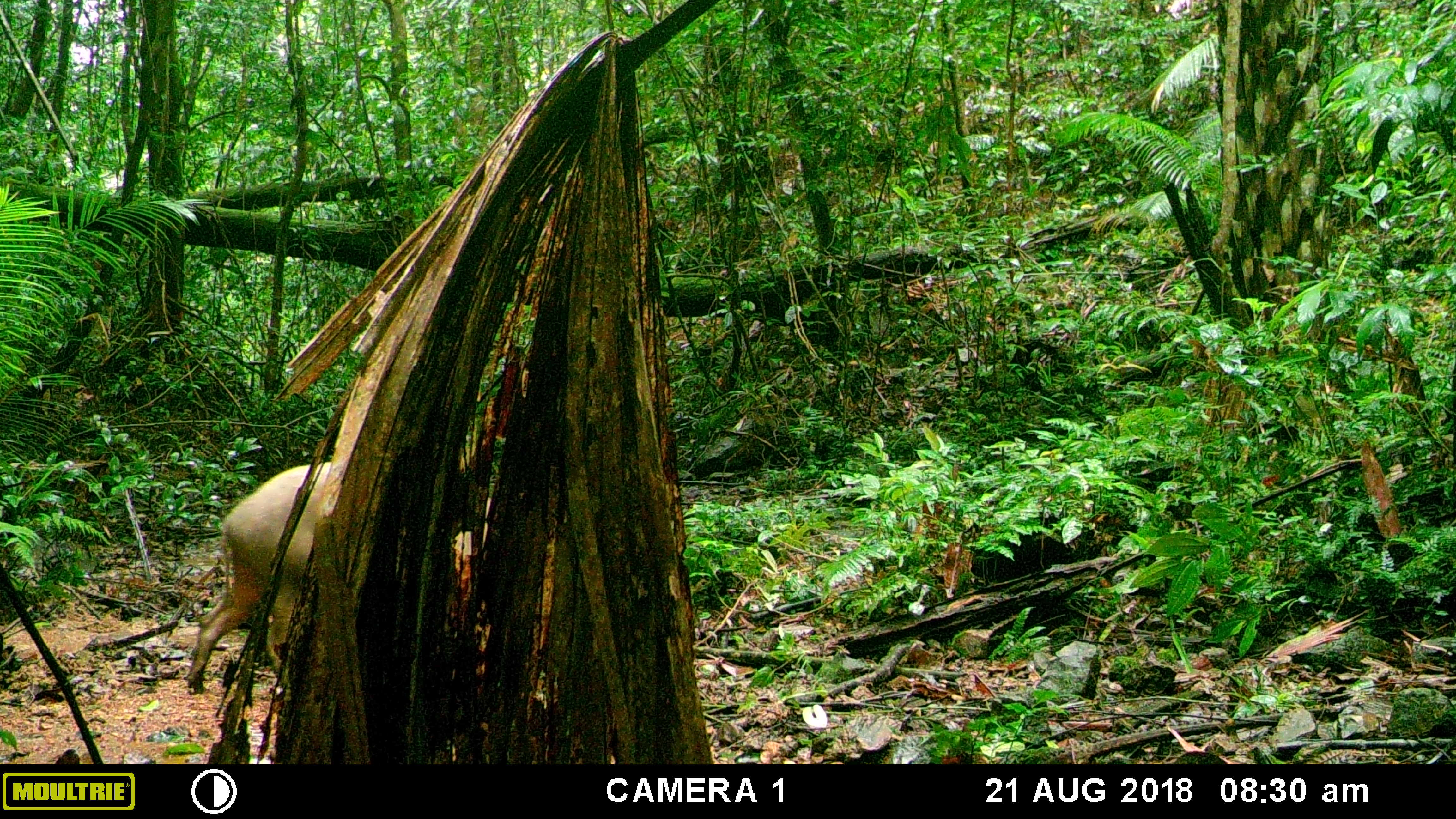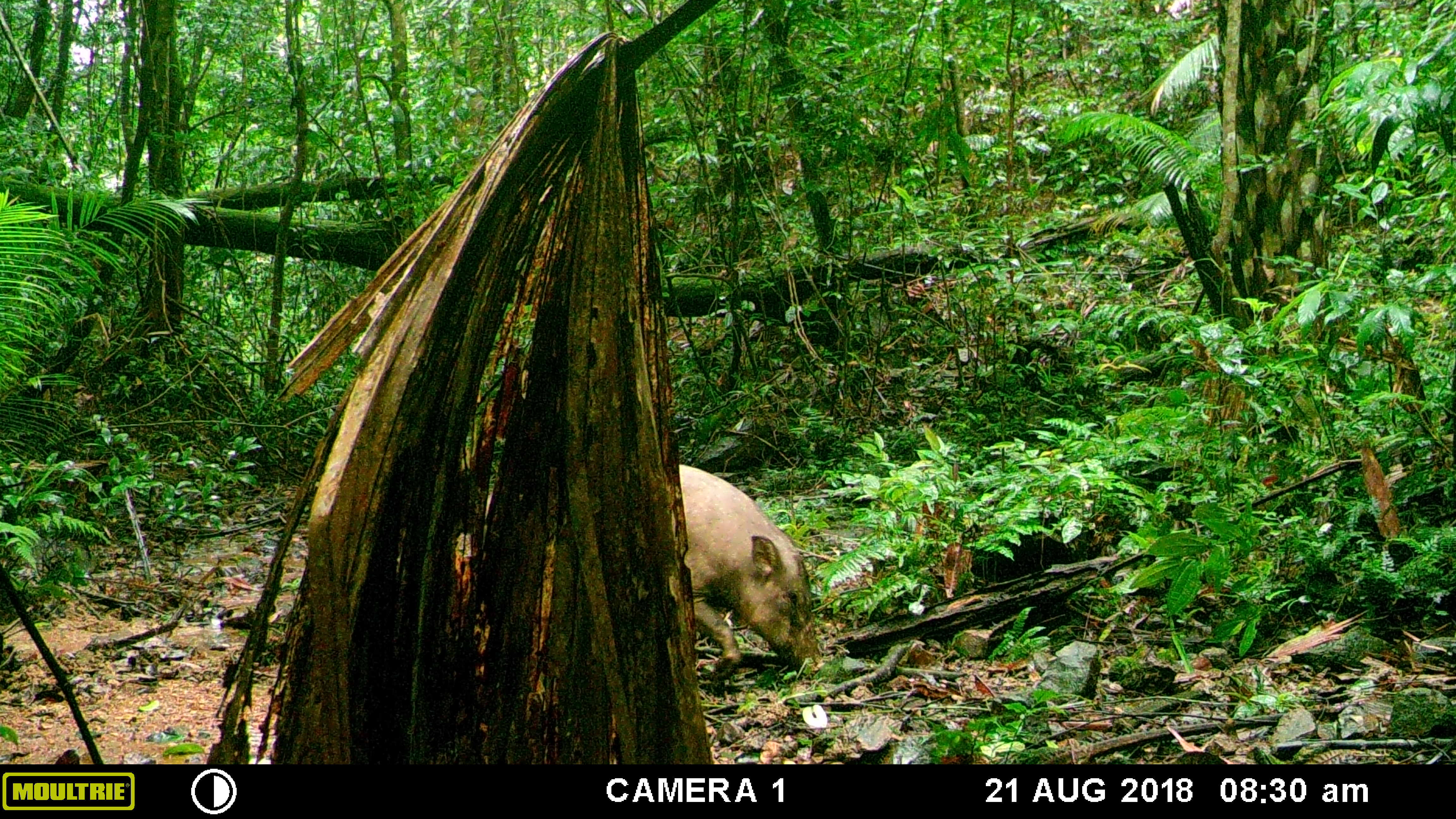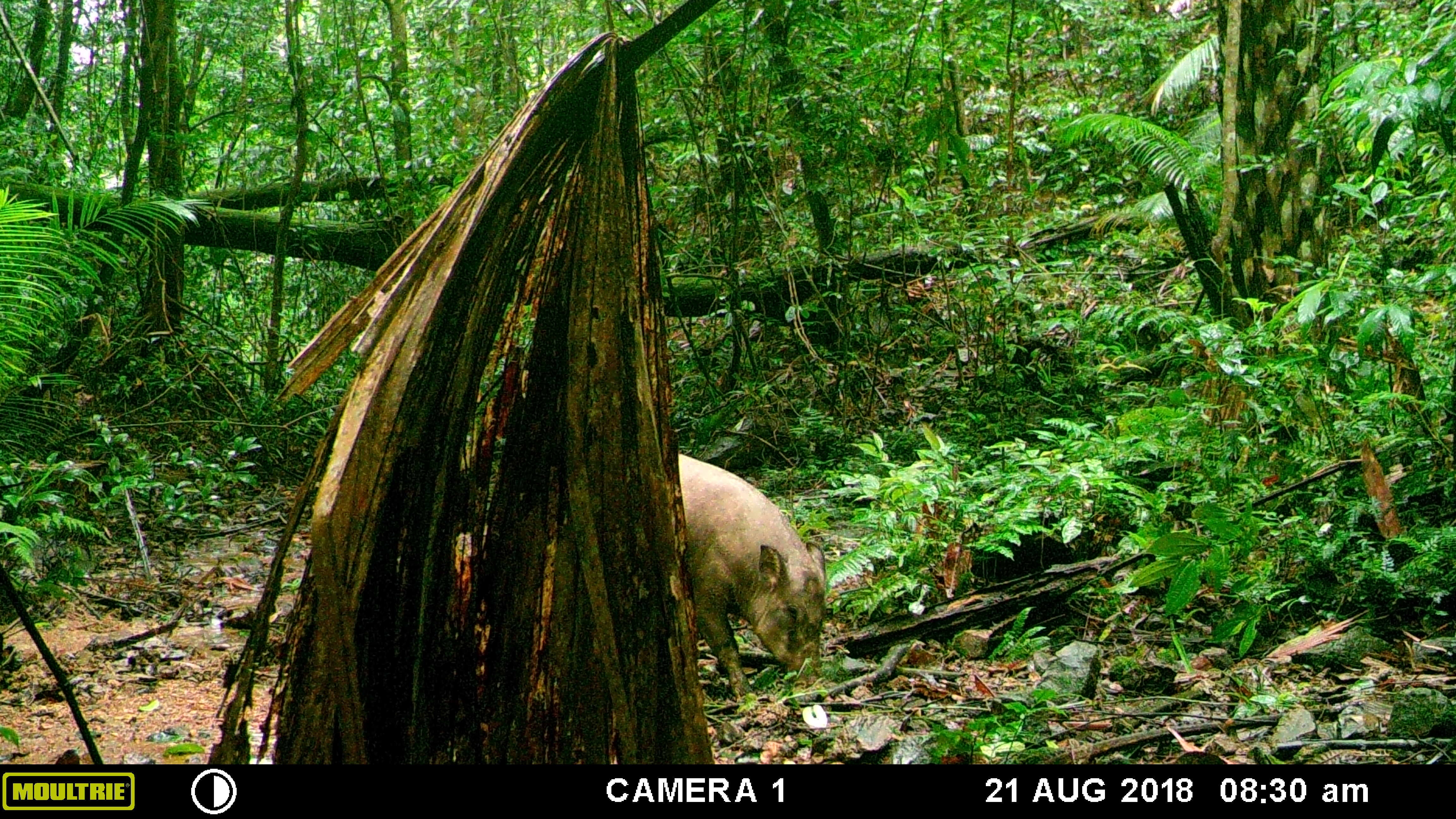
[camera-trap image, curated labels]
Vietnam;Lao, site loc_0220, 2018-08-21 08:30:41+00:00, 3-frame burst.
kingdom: Animalia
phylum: Chordata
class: Mammalia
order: Artiodactyla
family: Suidae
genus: Sus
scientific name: Sus scrofa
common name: eurasian wild pig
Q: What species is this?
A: Eurasian wild pig (Sus scrofa).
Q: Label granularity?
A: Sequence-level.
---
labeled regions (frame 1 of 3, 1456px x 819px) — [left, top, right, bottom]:
eurasian wild pig: [184, 461, 331, 695]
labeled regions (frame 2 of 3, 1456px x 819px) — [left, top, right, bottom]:
eurasian wild pig: [678, 463, 821, 676]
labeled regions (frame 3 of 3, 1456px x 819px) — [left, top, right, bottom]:
eurasian wild pig: [678, 453, 825, 700]